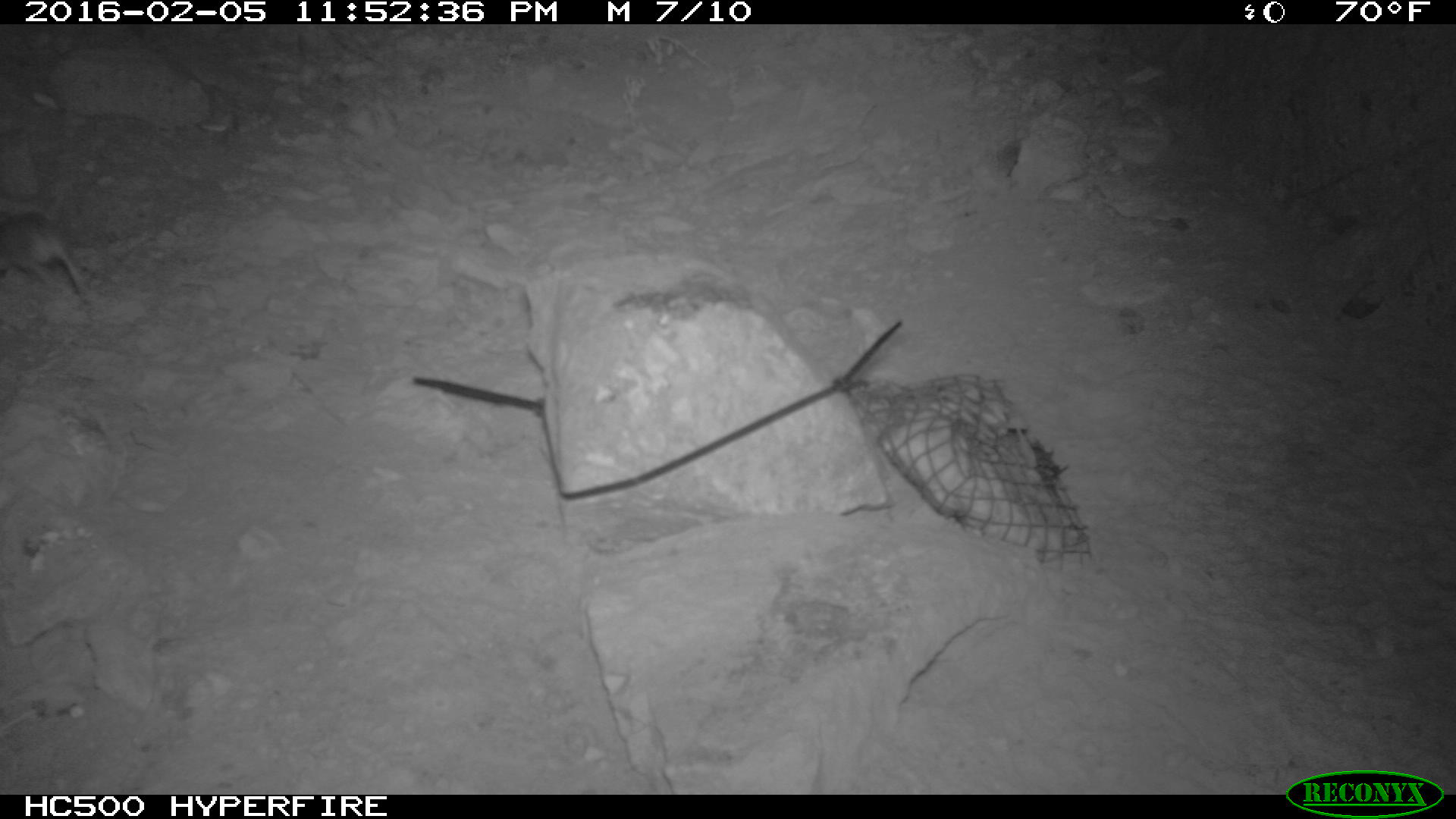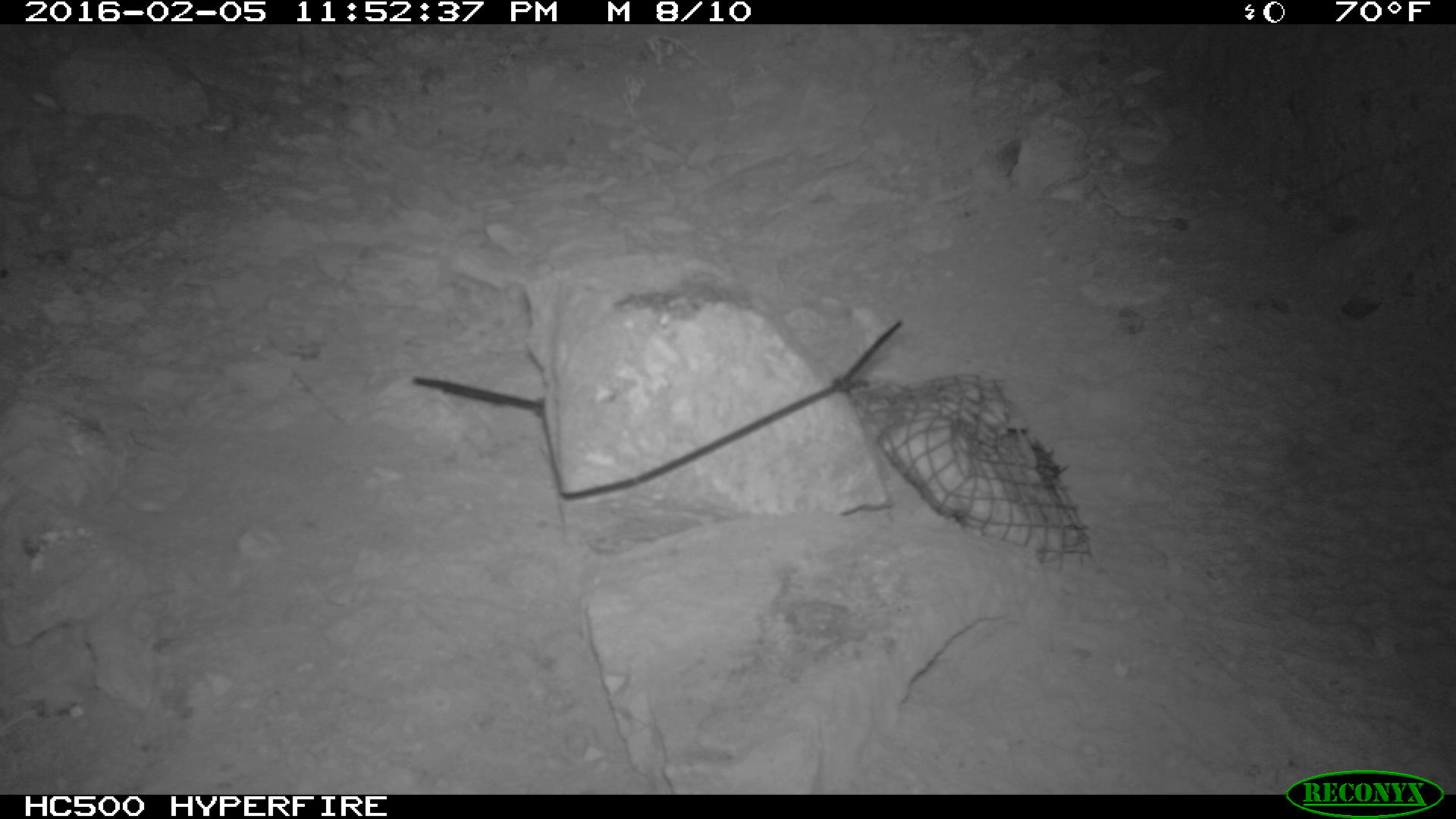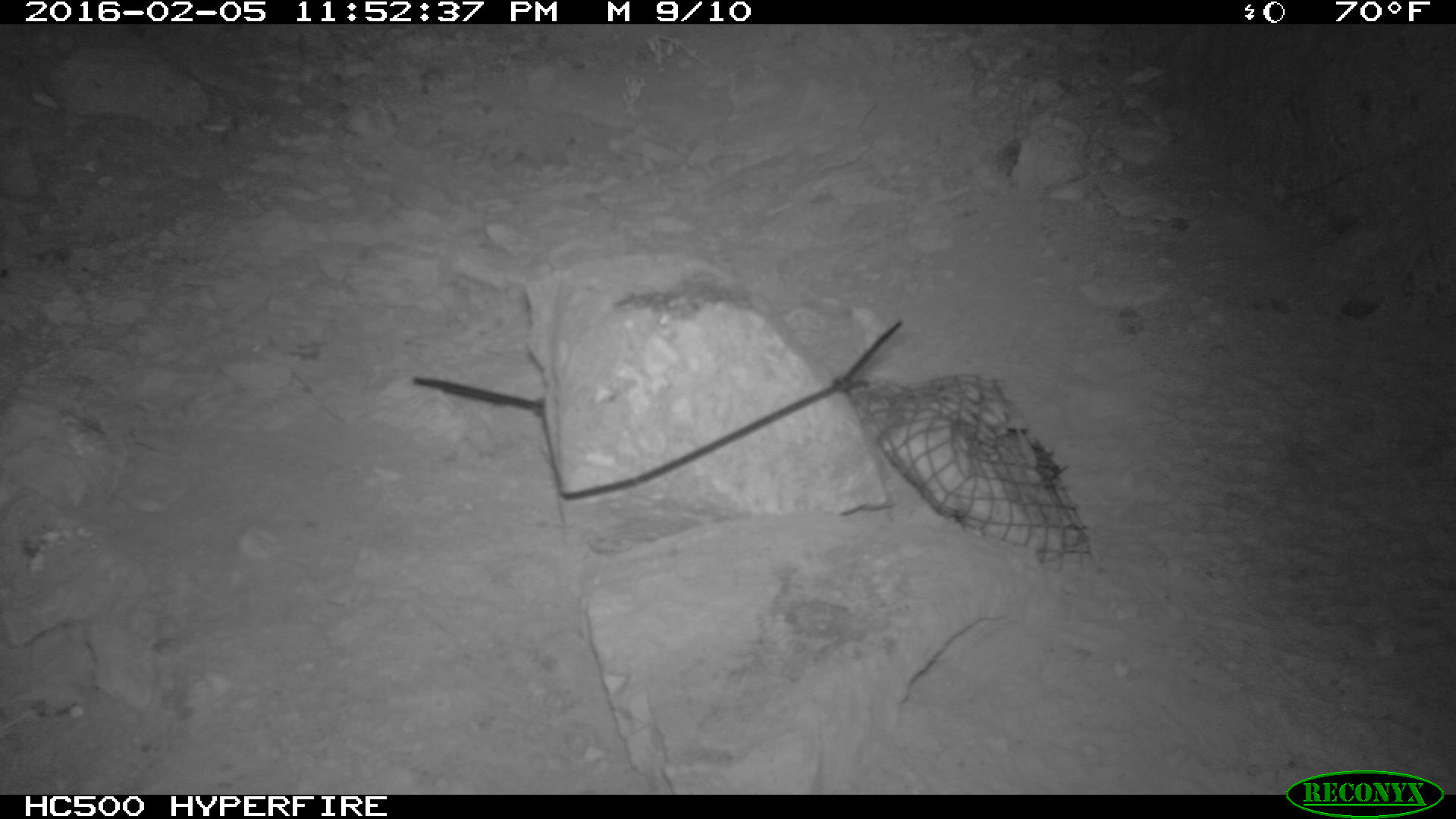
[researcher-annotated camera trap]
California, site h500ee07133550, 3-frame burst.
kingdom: Animalia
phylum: Chordata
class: Mammalia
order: Rodentia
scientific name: Rodentia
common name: rodent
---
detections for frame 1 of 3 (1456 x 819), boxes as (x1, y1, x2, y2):
rodent: (0, 210, 96, 308)